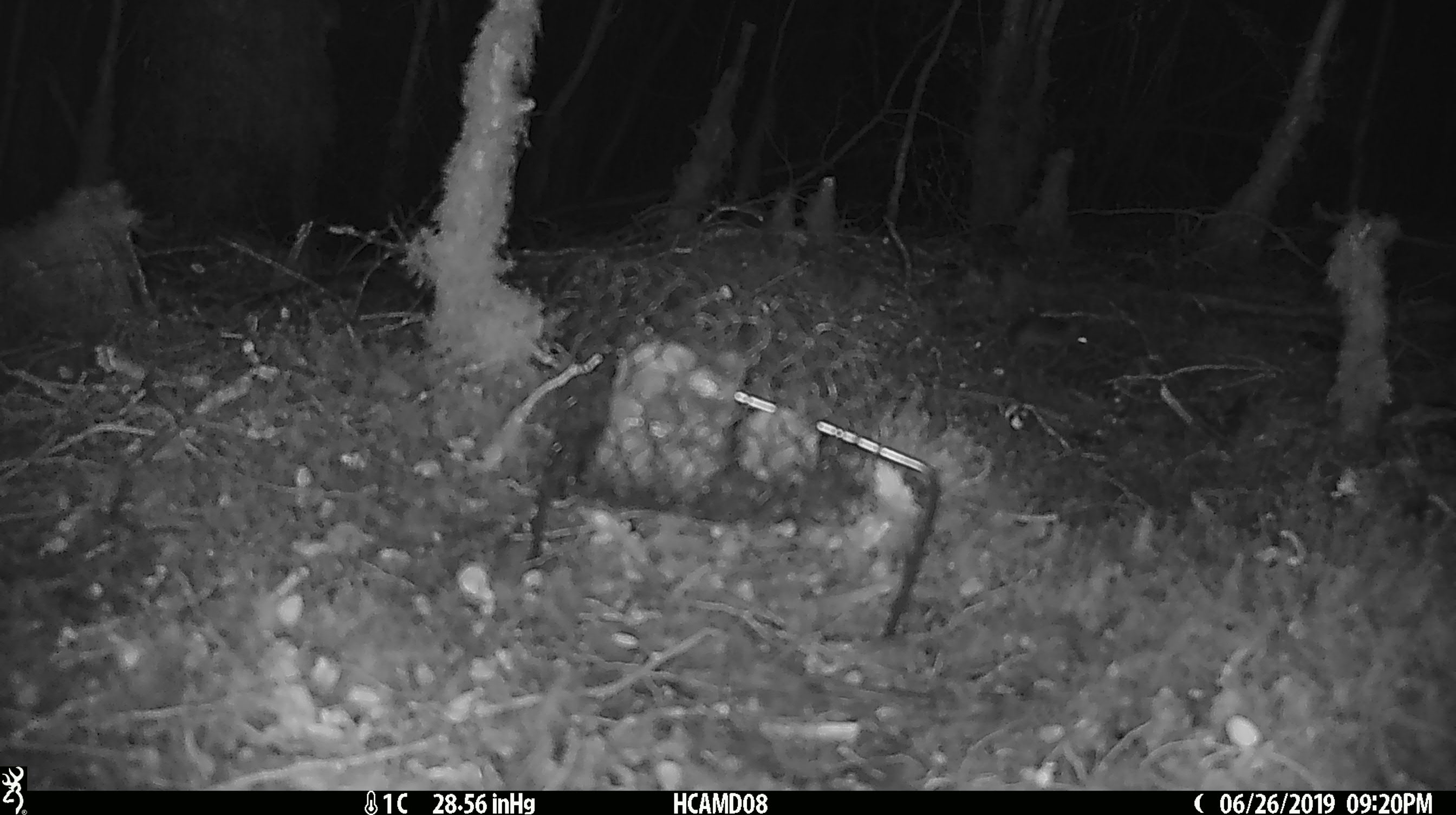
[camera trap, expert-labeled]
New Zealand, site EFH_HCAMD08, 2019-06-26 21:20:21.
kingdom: Animalia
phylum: Chordata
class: Mammalia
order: Rodentia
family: Muridae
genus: Rattus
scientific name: Rattus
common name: rat